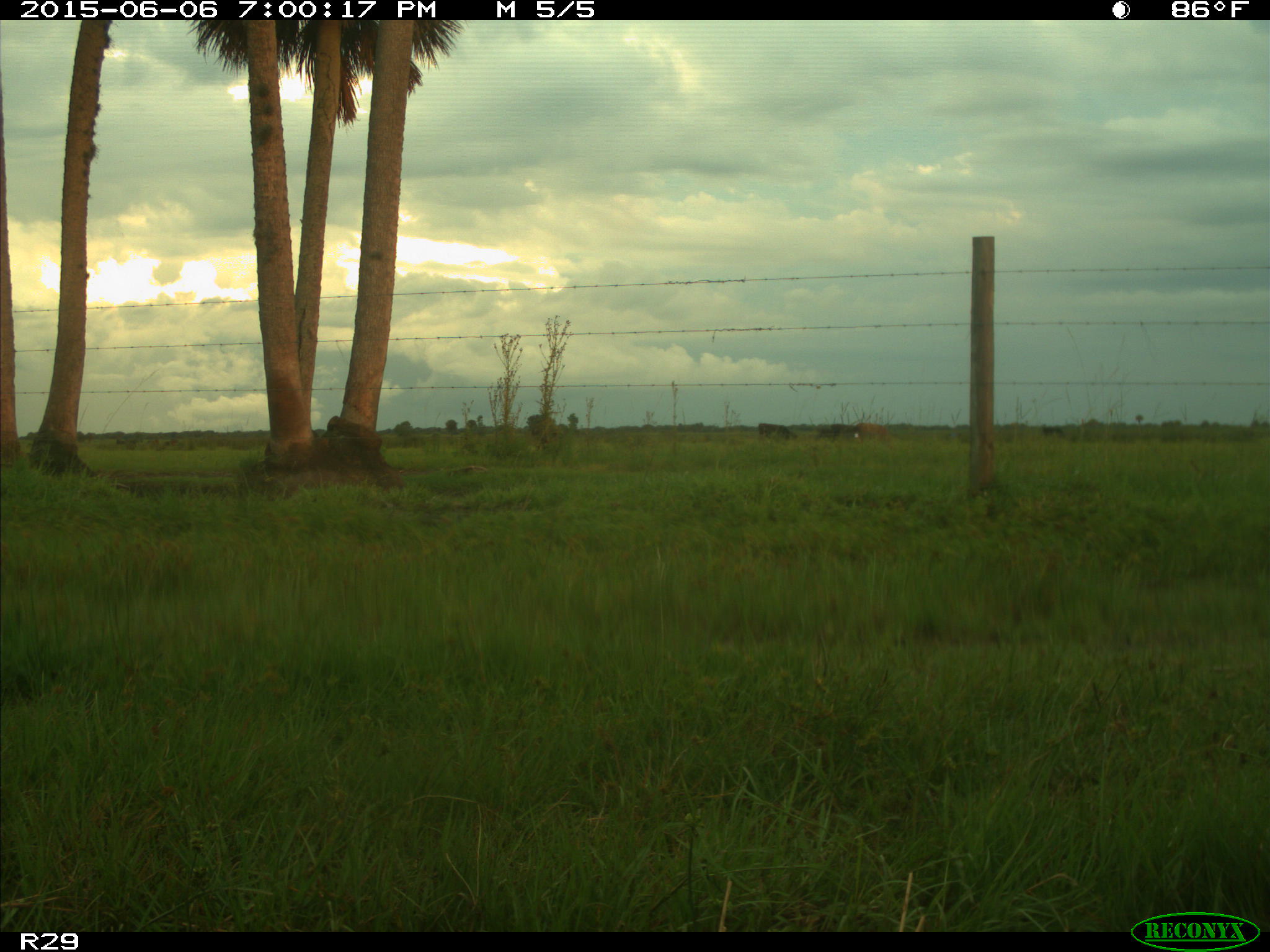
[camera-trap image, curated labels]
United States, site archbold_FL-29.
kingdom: Animalia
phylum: Chordata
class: Mammalia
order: Artiodactyla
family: Bovidae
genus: Bos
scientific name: Bos taurus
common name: domestic cow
Bos taurus (domestic cow).